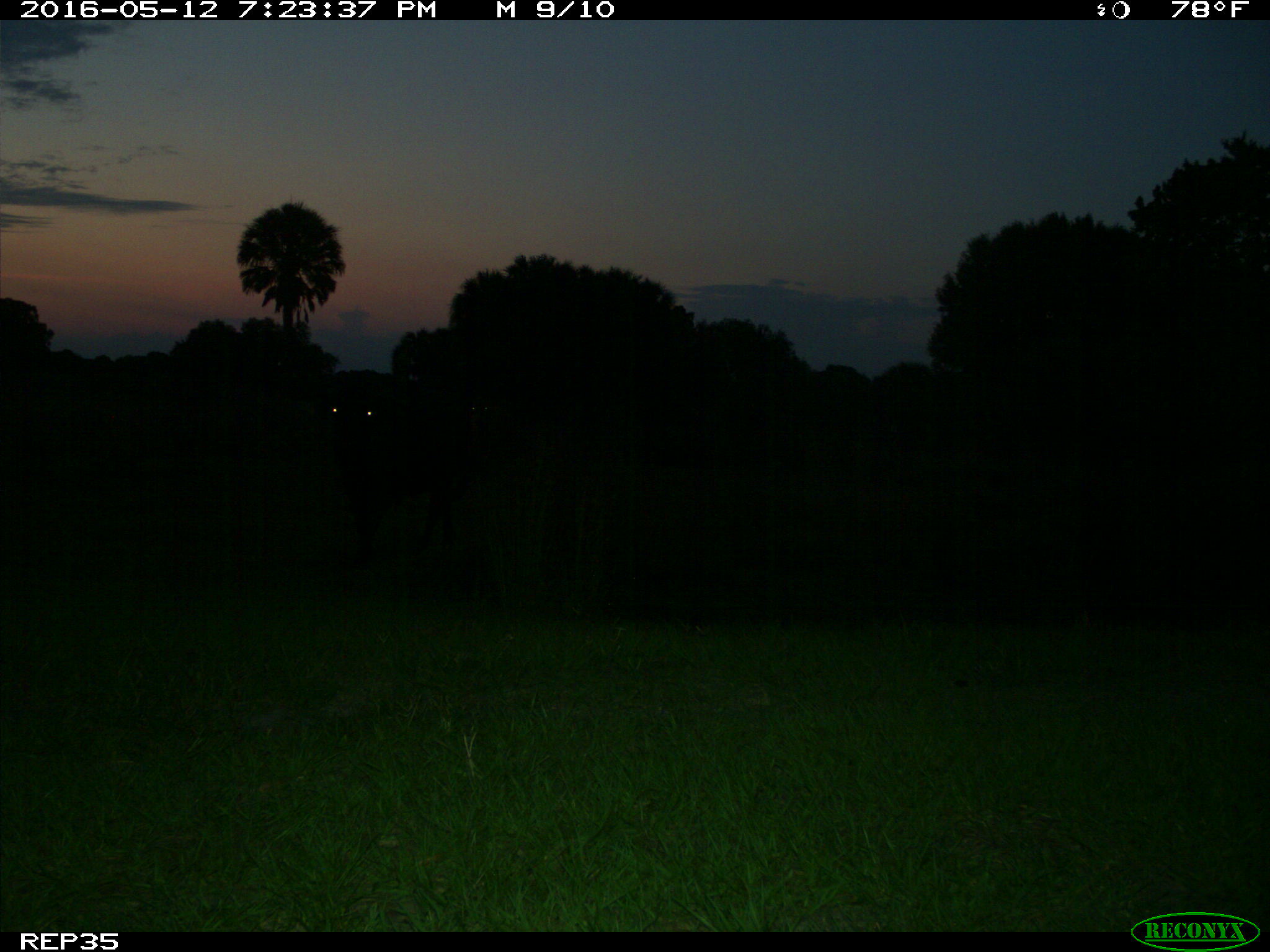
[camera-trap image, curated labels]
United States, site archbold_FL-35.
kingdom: Animalia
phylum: Chordata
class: Mammalia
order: Artiodactyla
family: Bovidae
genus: Bos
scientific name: Bos taurus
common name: domestic cow